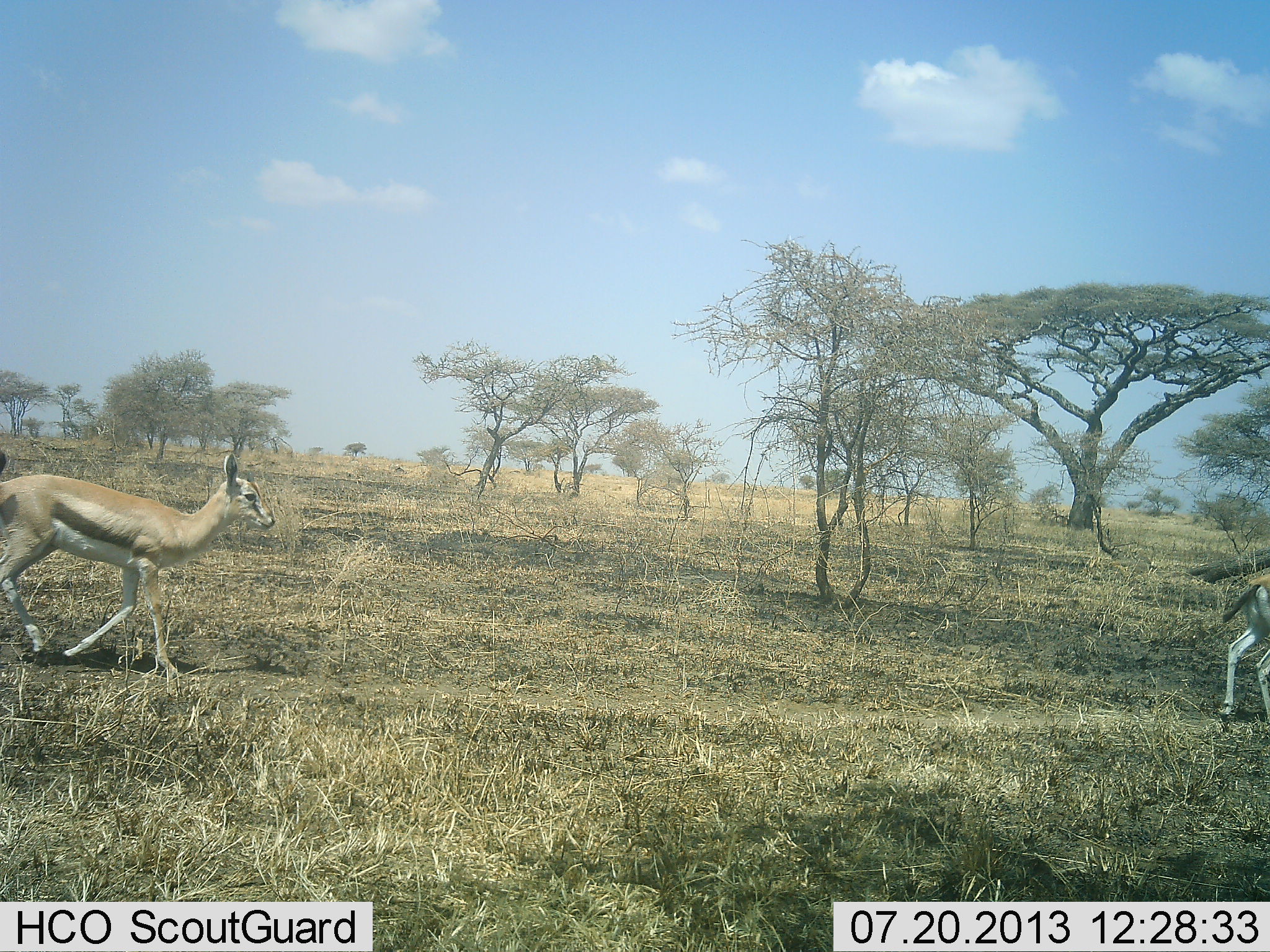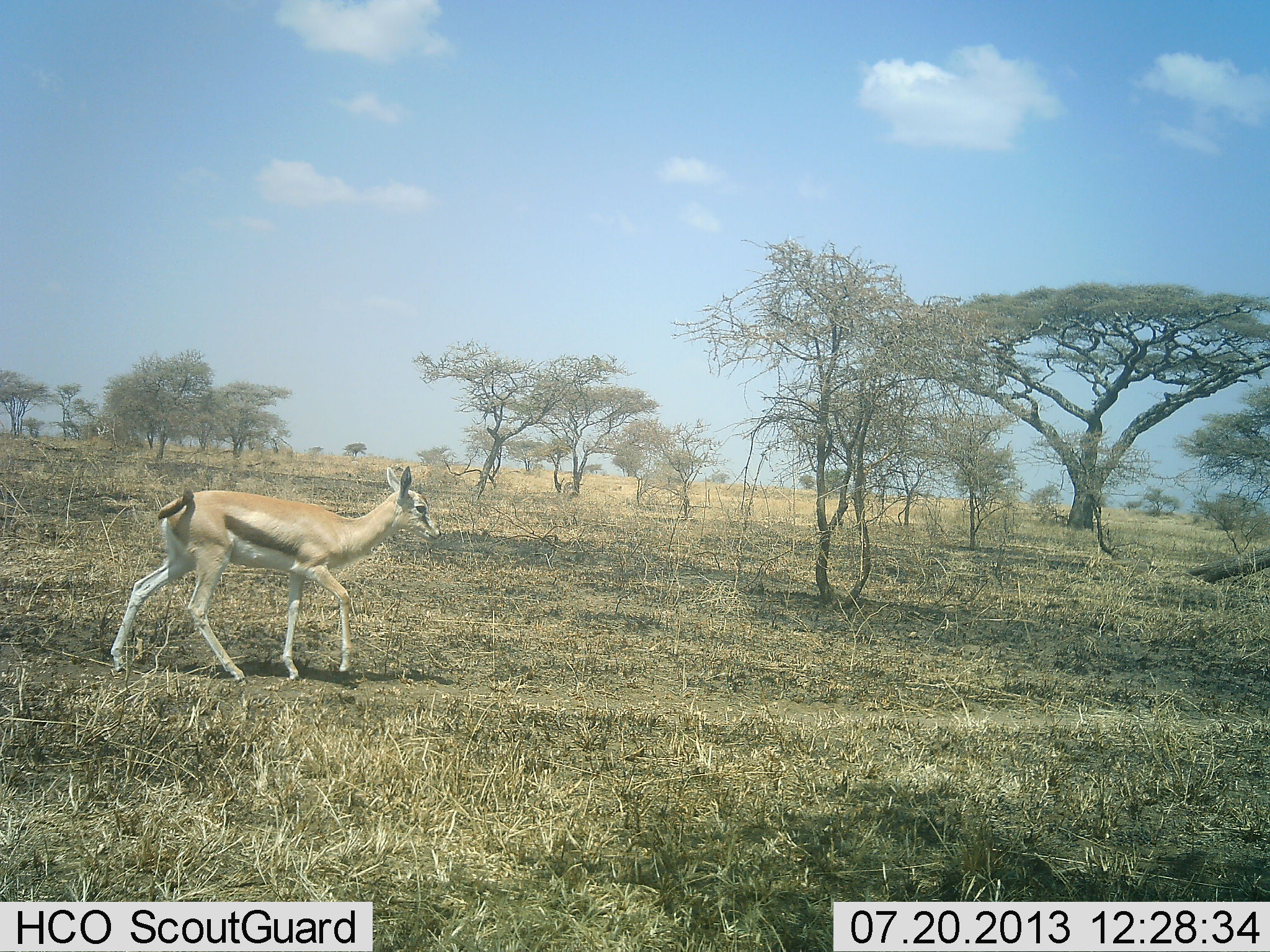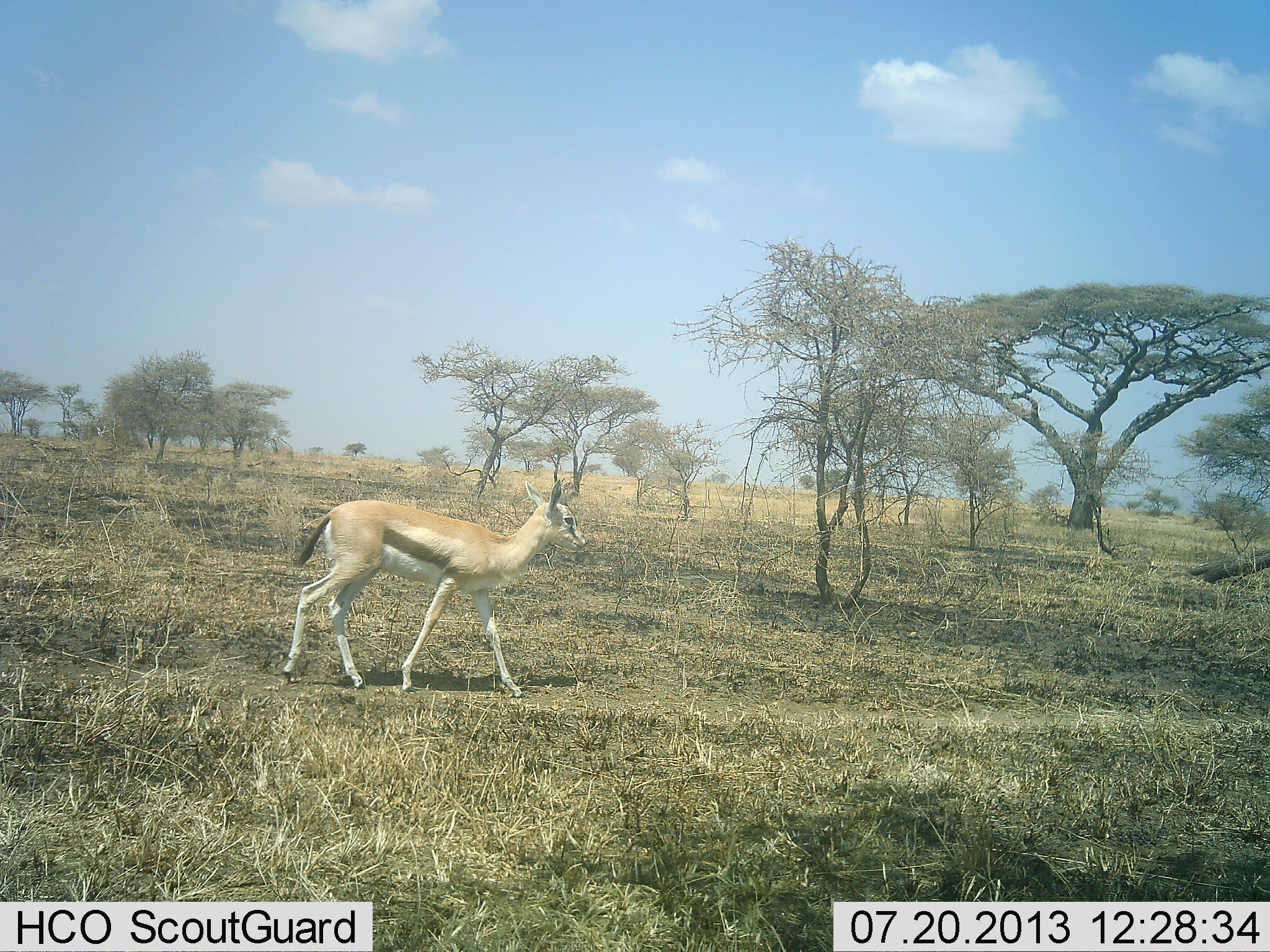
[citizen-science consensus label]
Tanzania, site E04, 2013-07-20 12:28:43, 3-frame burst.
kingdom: Animalia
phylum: Chordata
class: Mammalia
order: Artiodactyla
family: Bovidae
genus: Eudorcas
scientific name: Eudorcas thomsonii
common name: thomson's gazelle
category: gazellethomsons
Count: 2.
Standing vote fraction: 0%.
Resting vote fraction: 0%.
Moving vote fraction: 100%.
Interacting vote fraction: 0%.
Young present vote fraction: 0%.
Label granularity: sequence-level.